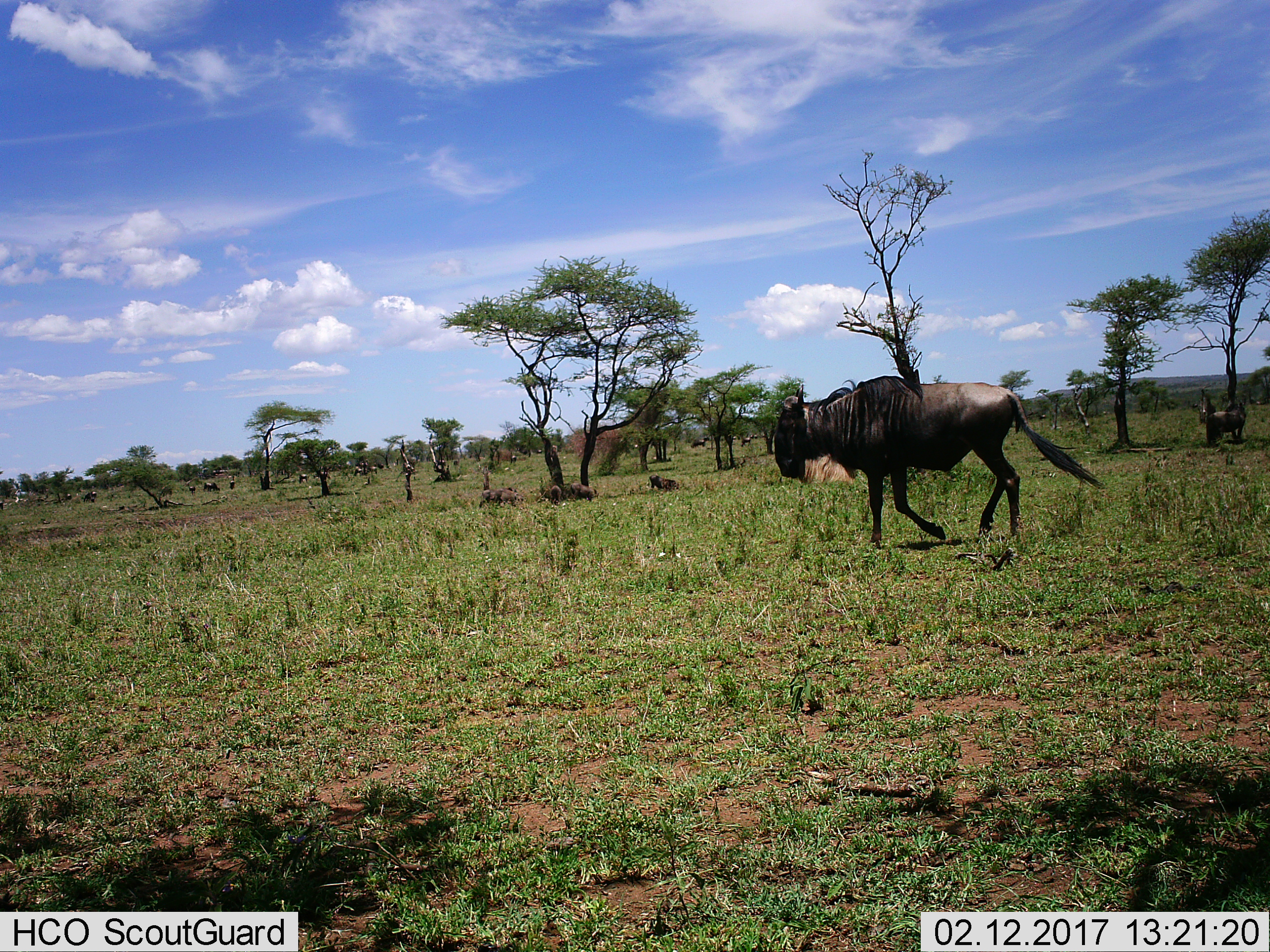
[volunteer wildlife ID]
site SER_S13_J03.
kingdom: Animalia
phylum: Chordata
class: Mammalia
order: Artiodactyla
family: Bovidae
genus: Connochaetes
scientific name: Connochaetes taurinus taurinus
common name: blue wildebeest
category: wildebeestblue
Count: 11-50.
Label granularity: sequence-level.